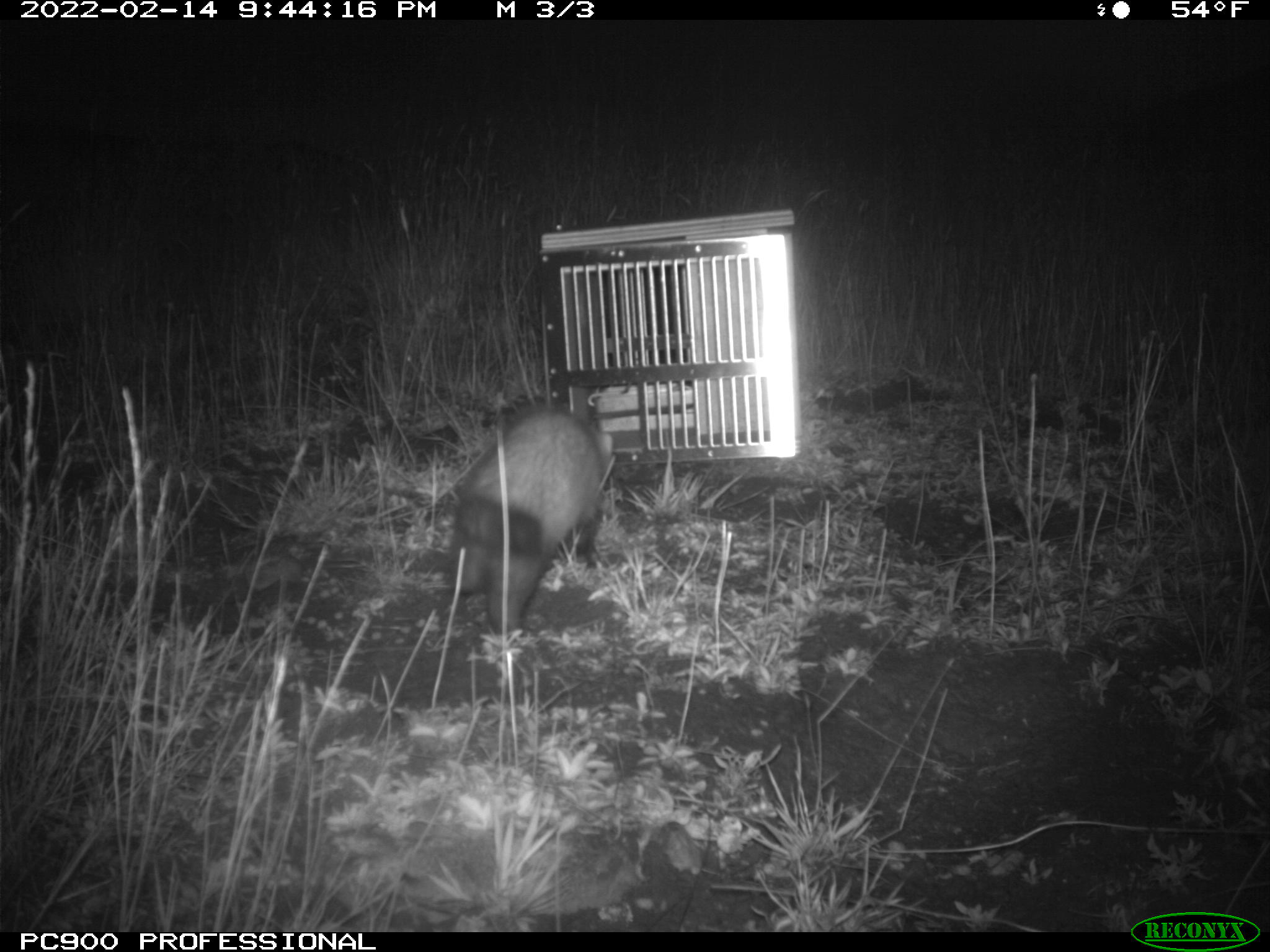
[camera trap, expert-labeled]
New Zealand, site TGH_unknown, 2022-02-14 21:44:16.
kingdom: Animalia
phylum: Chordata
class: Mammalia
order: Carnivora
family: Mustelidae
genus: Mustela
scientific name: Mustela furo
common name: ferret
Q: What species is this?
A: Ferret (Mustela furo).